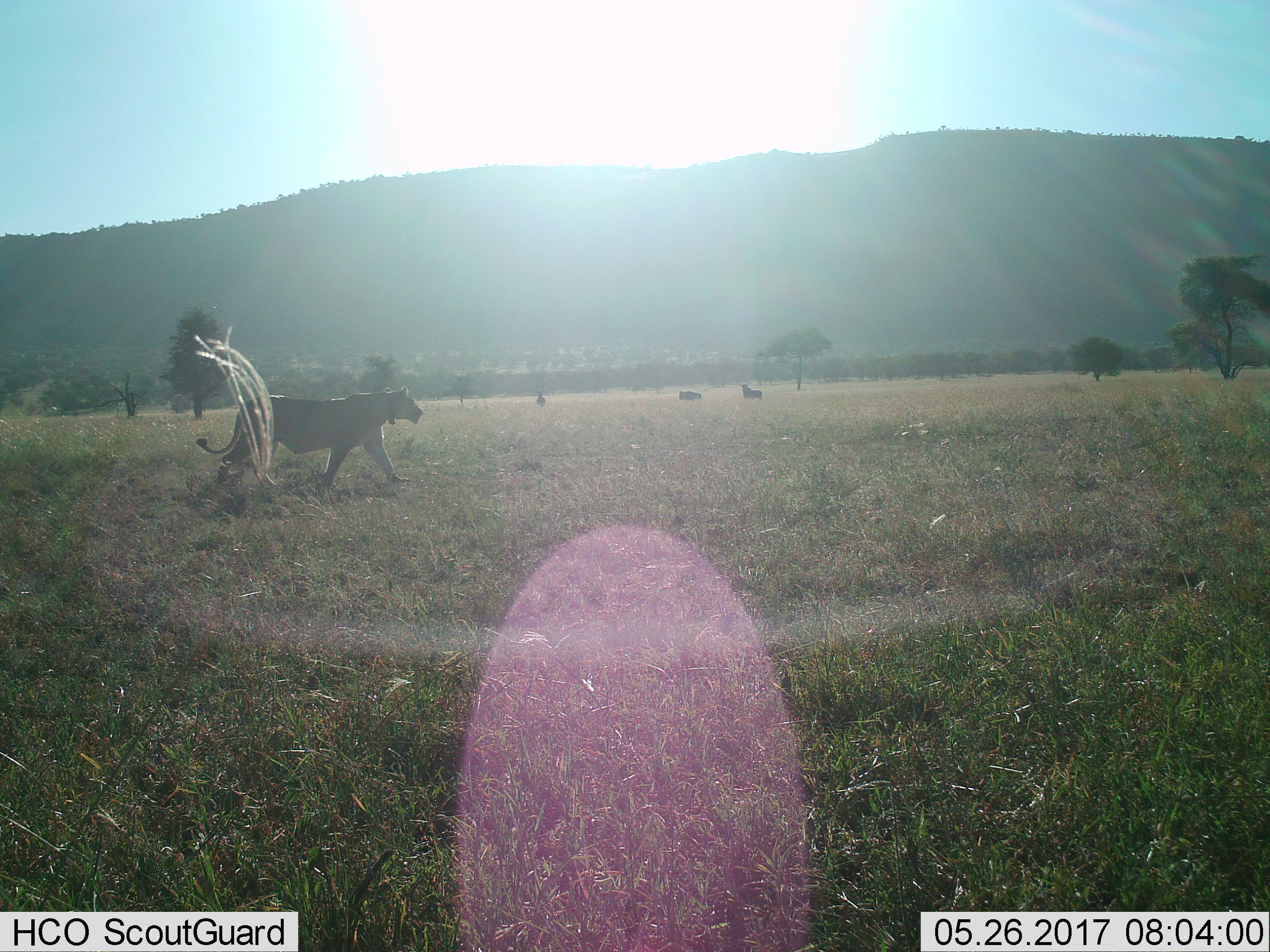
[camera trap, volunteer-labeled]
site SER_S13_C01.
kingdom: Animalia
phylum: Chordata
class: Mammalia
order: Carnivora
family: Felidae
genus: Panthera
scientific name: Panthera leo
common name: lion female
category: lionfemale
Lionfemale (lion female) (Panthera leo), count 1. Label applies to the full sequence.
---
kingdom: Animalia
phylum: Chordata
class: Mammalia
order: Artiodactyla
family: Bovidae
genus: Connochaetes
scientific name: Connochaetes taurinus taurinus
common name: blue wildebeest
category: wildebeestblue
Wildebeestblue (blue wildebeest) (Connochaetes taurinus taurinus), count 3. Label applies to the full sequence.